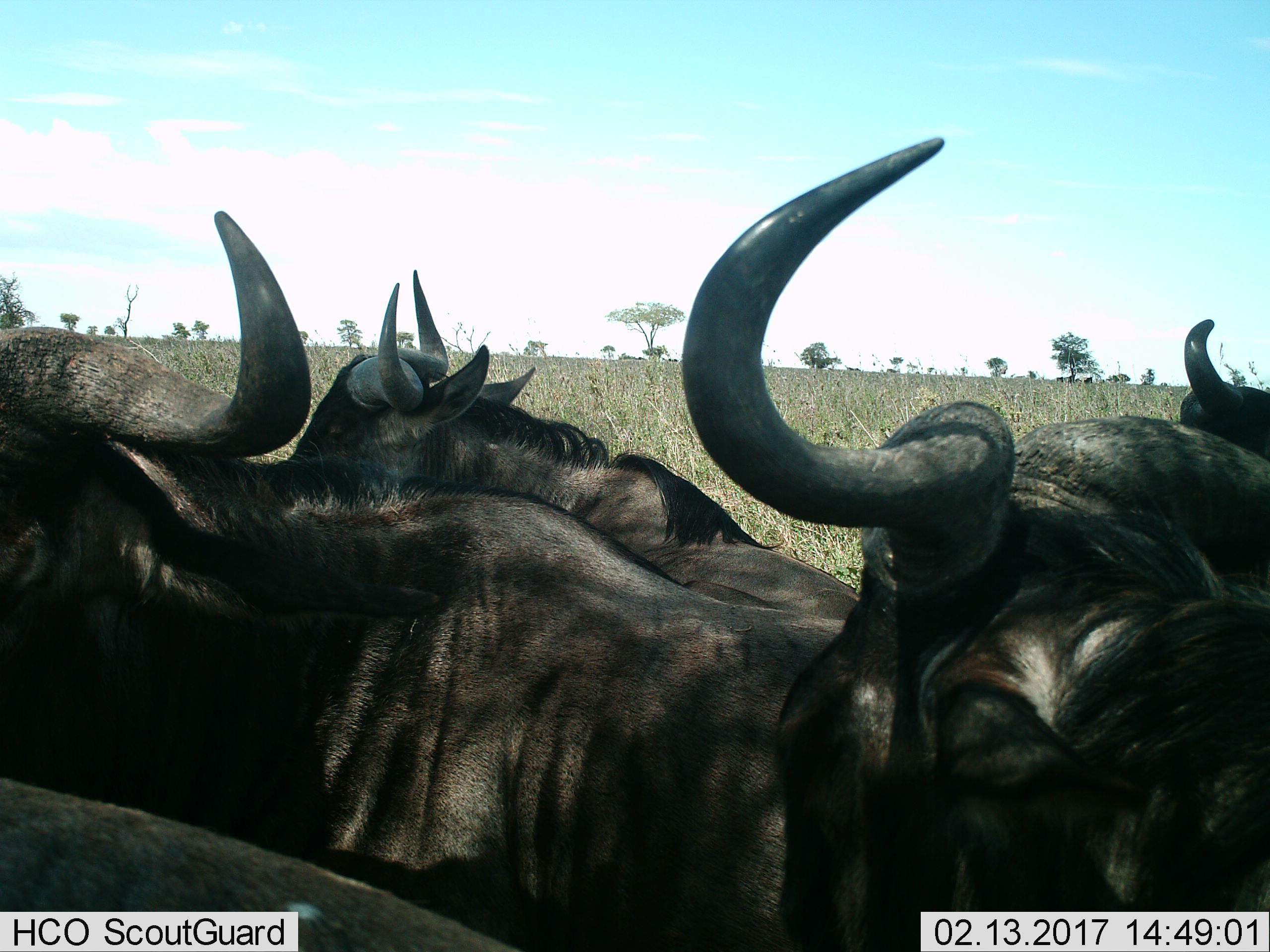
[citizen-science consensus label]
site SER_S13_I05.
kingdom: Animalia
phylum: Chordata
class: Mammalia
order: Artiodactyla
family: Bovidae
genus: Connochaetes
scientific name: Connochaetes taurinus taurinus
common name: blue wildebeest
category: wildebeestblue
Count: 5.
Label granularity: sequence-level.